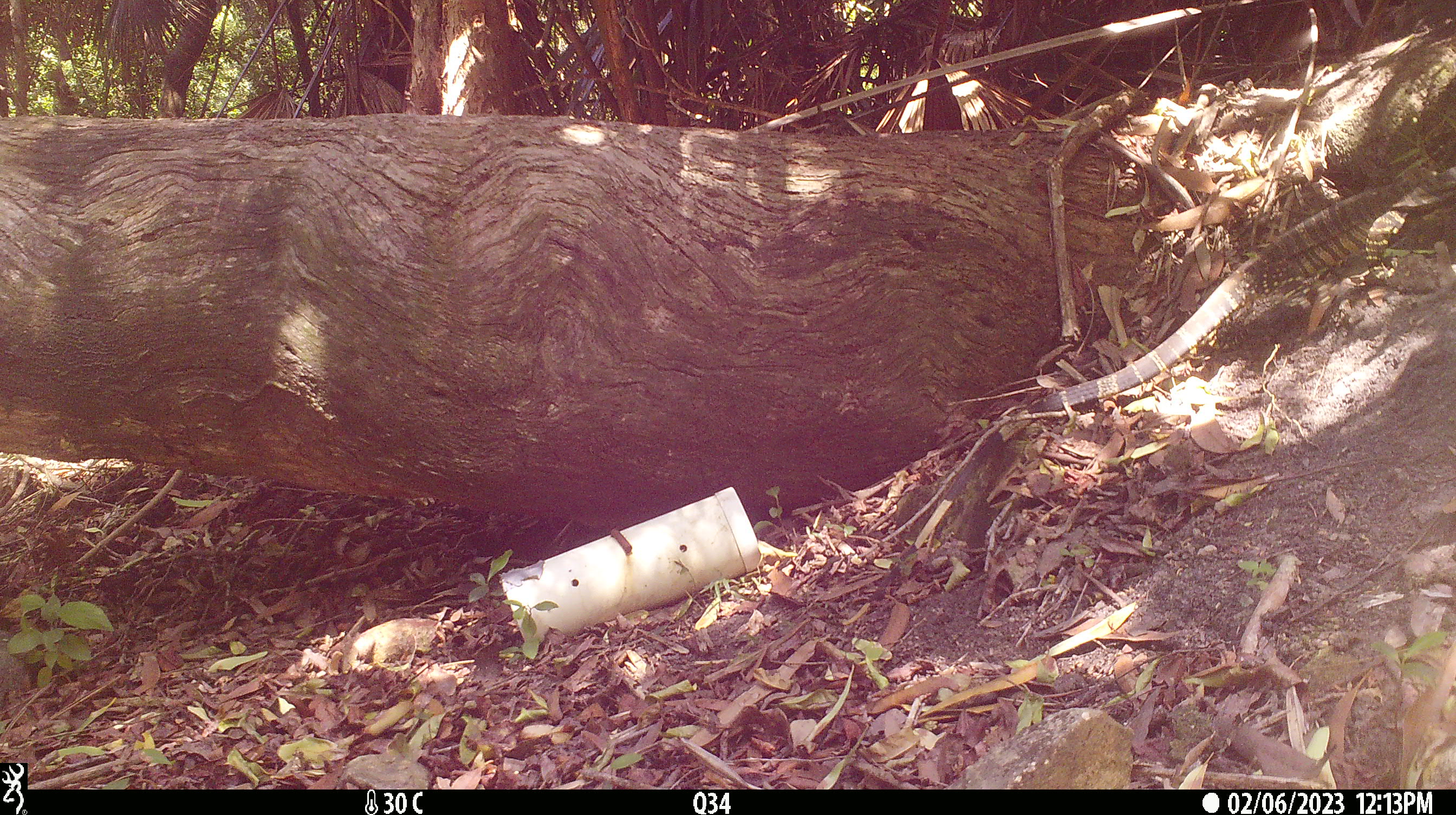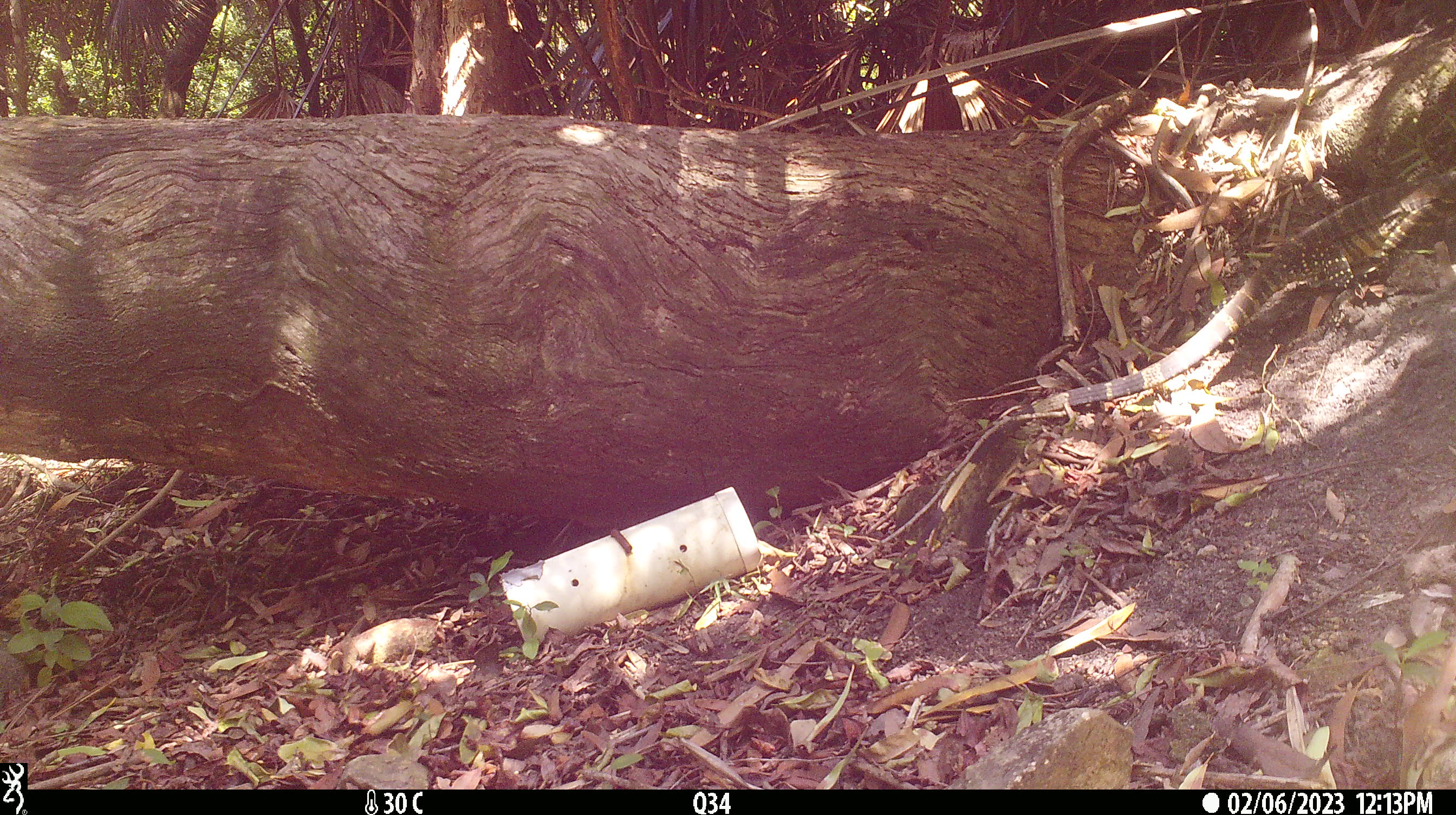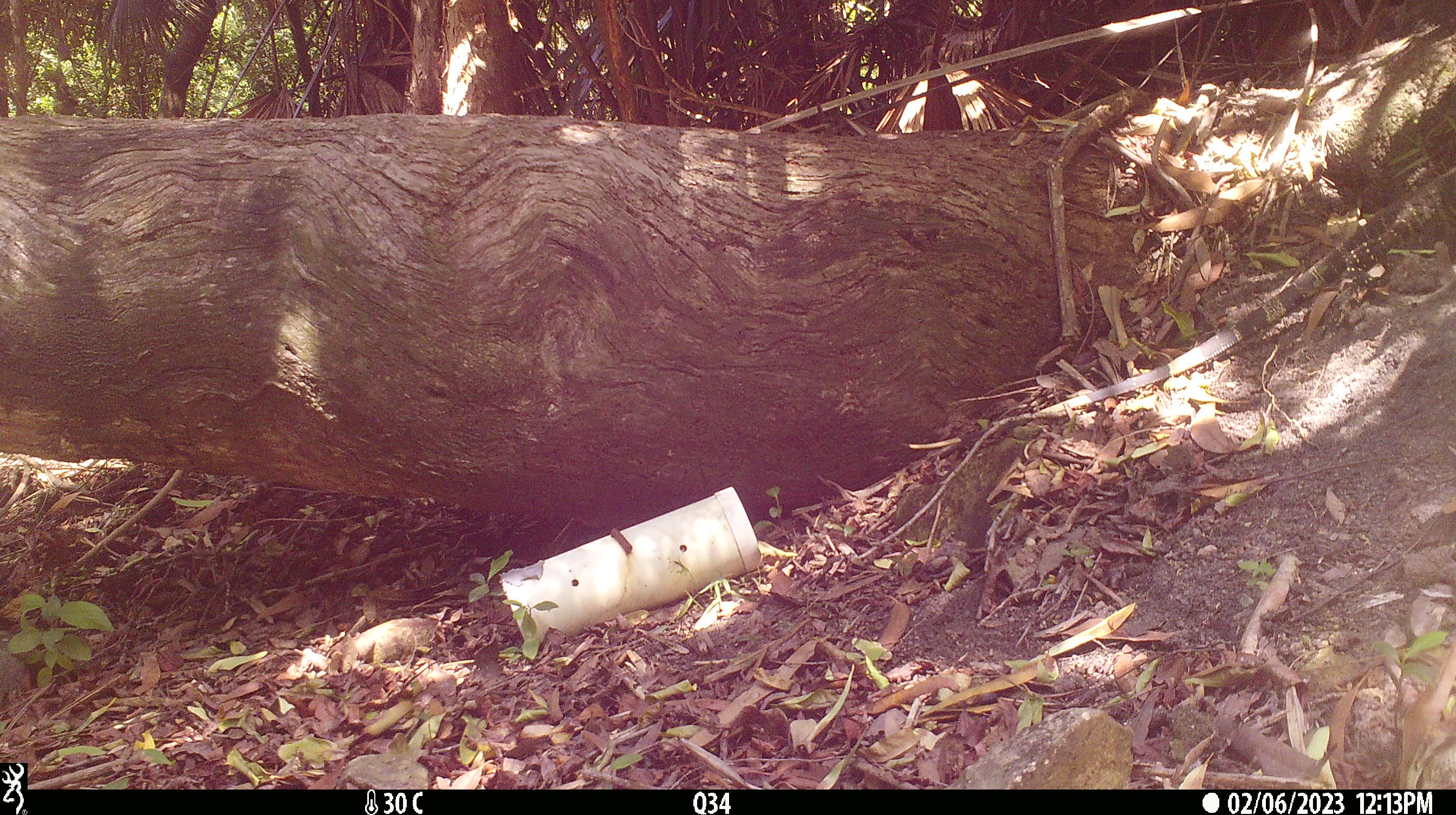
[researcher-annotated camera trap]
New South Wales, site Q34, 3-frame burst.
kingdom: Animalia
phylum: Chordata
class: Reptilia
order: Squamata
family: Varanidae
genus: Varanus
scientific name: Varanus varius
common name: lace monitor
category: goanna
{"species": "goanna (lace monitor) (Varanus varius)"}